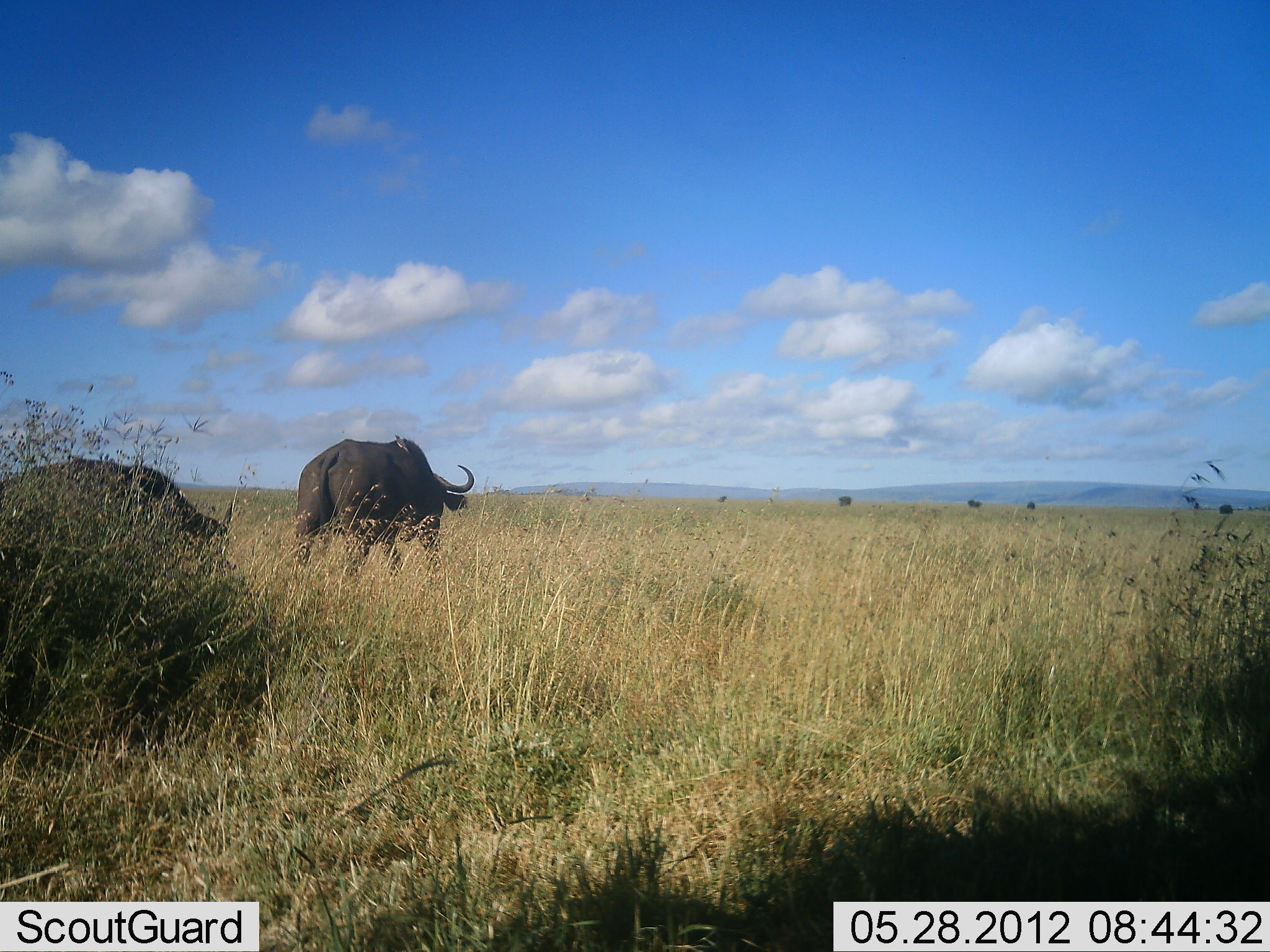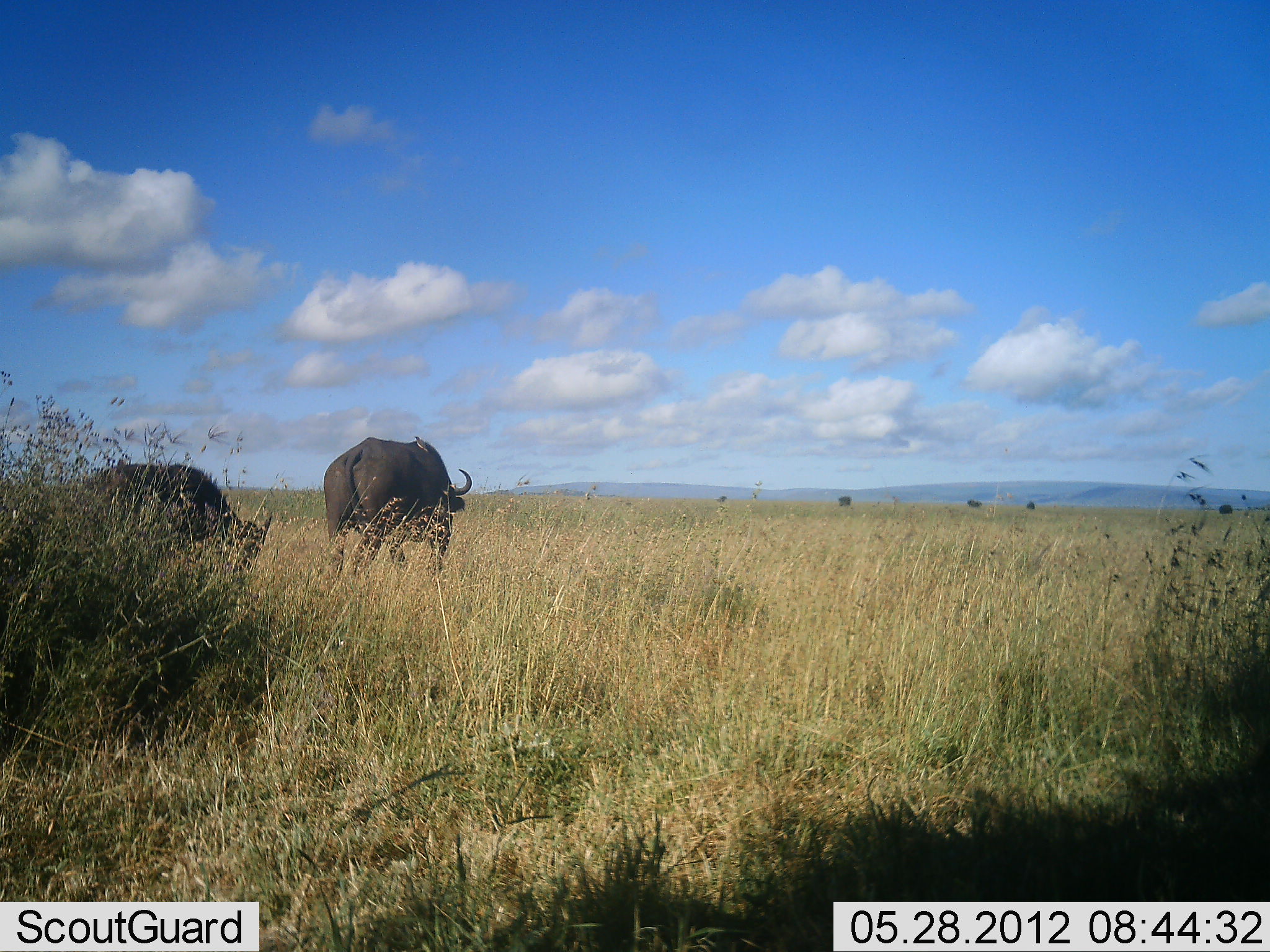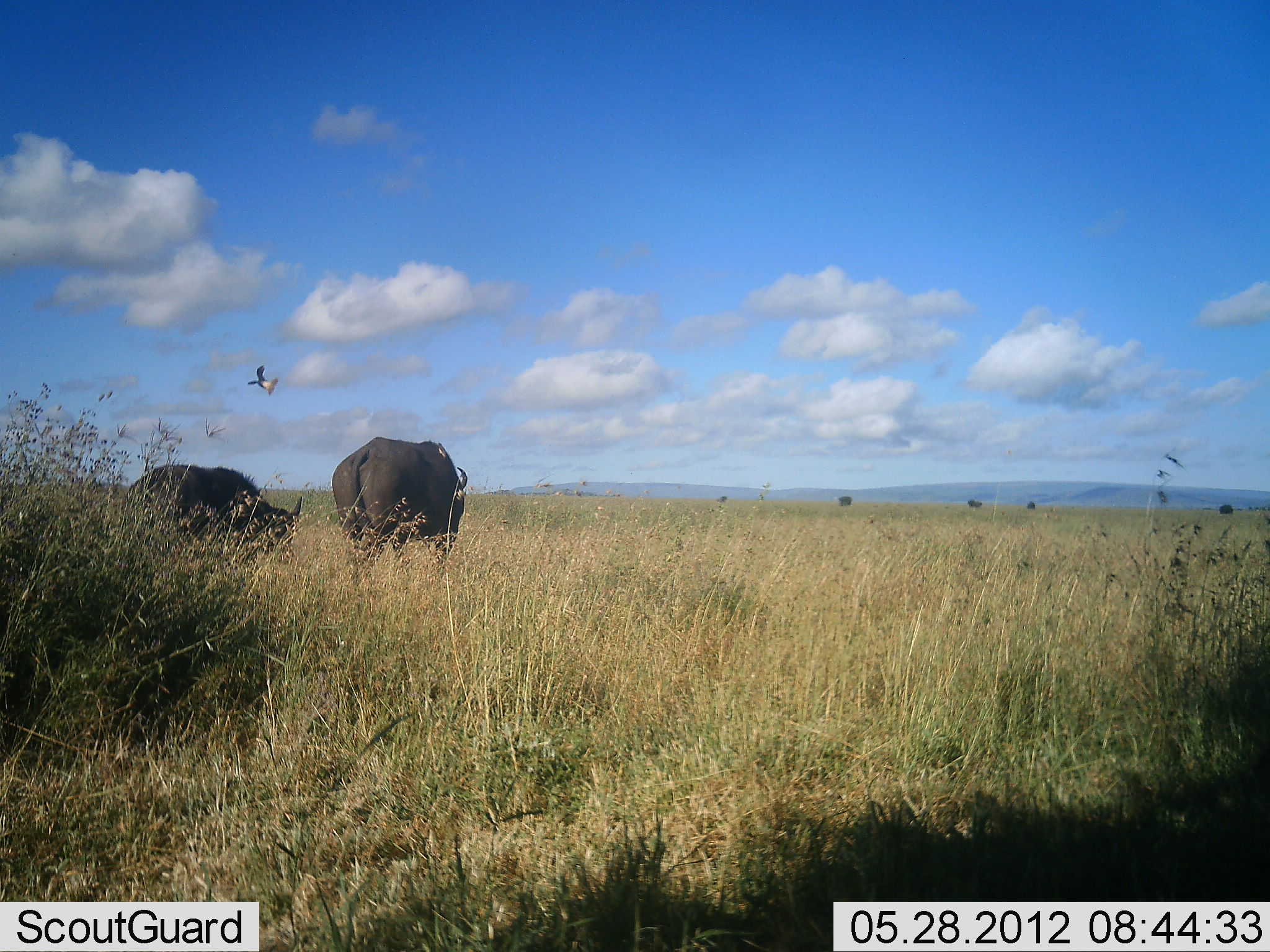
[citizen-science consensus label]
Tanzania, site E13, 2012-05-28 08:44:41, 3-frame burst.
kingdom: Animalia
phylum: Chordata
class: Mammalia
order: Artiodactyla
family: Bovidae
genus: Syncerus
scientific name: Syncerus caffer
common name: cape buffalo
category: buffalo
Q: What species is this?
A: Buffalo (cape buffalo) (Syncerus caffer).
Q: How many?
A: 2.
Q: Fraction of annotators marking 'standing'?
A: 21%.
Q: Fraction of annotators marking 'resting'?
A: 0%.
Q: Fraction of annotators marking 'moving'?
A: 79%.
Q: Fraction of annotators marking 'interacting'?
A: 0%.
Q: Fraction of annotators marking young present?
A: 0%.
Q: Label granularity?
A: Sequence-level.